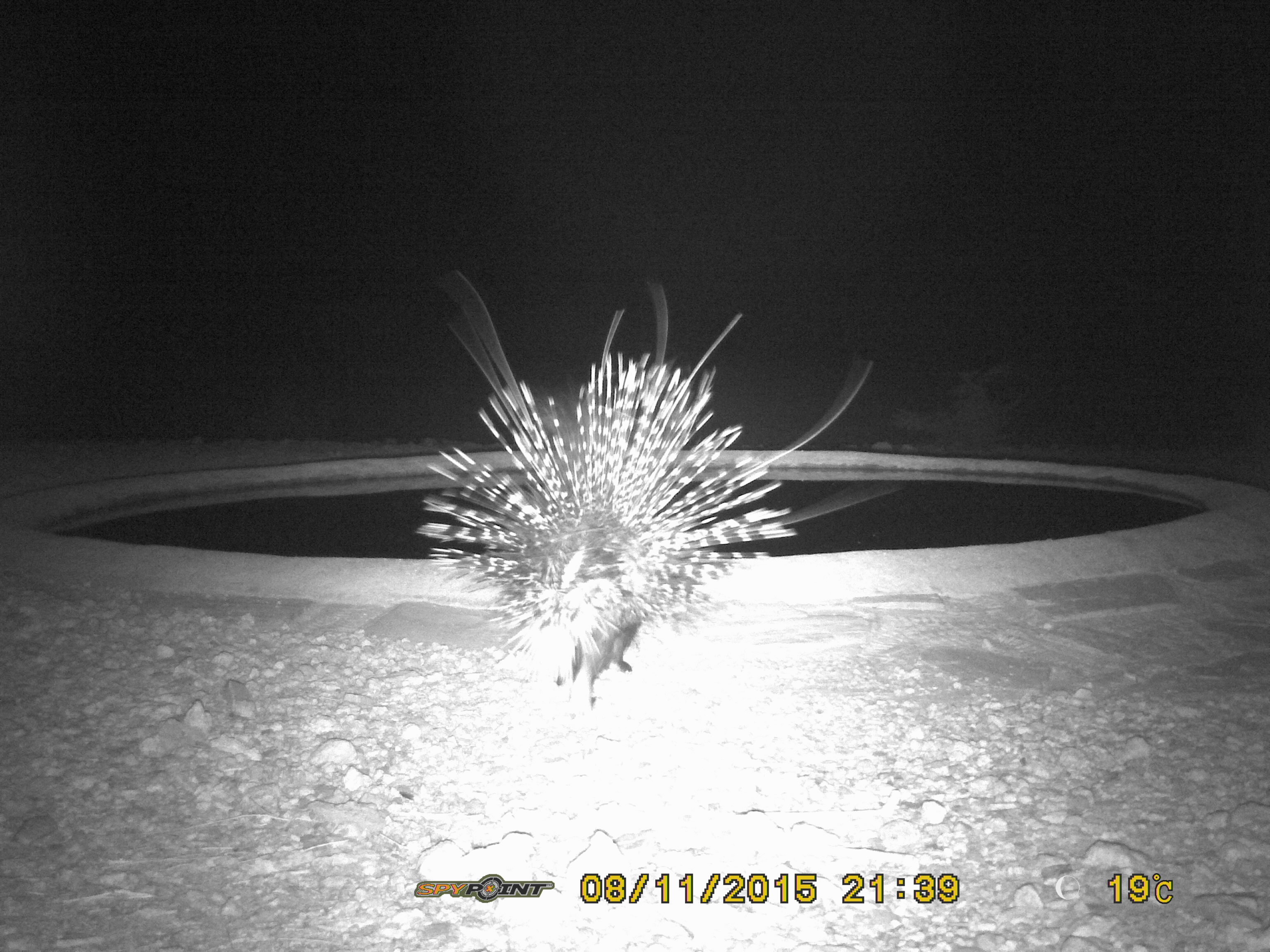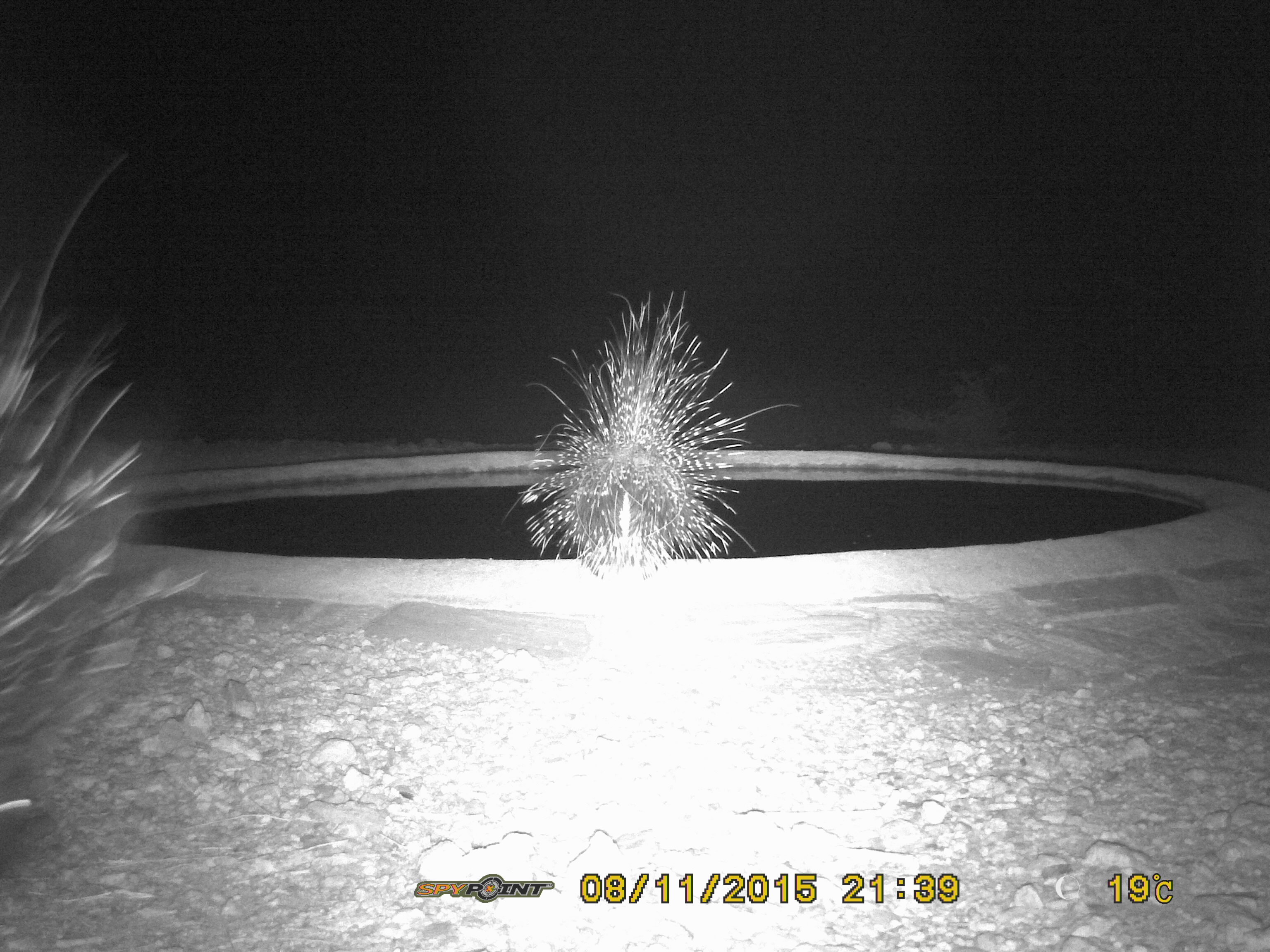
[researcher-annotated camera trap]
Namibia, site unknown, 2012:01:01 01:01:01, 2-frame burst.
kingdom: Animalia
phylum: Chordata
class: Mammalia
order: Rodentia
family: Hystricidae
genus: Hystrix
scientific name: Hystrix africaeaustralis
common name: cape porcupine